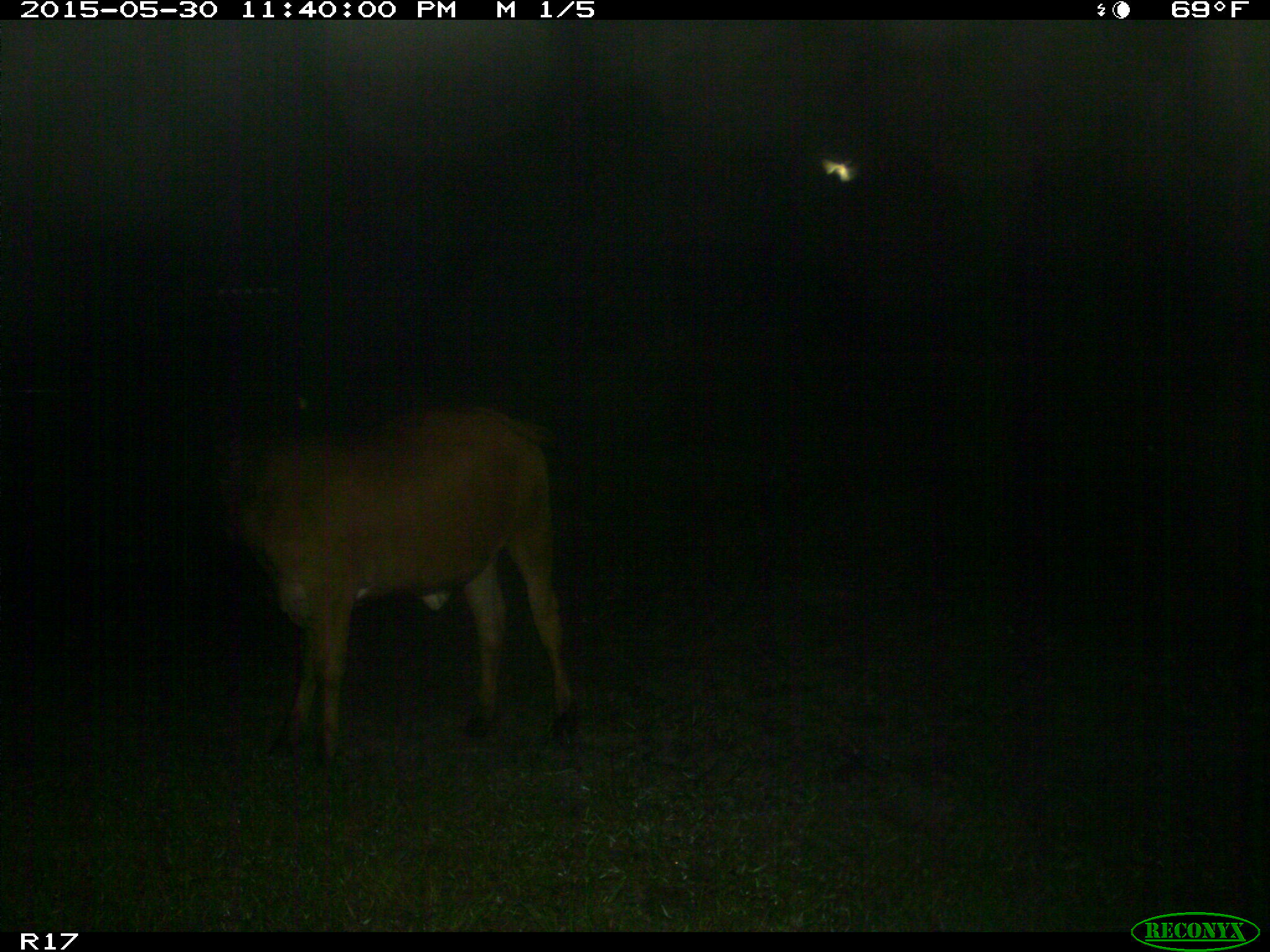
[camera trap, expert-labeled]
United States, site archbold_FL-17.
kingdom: Animalia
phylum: Chordata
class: Mammalia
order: Artiodactyla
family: Bovidae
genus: Bos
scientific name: Bos taurus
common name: domestic cow